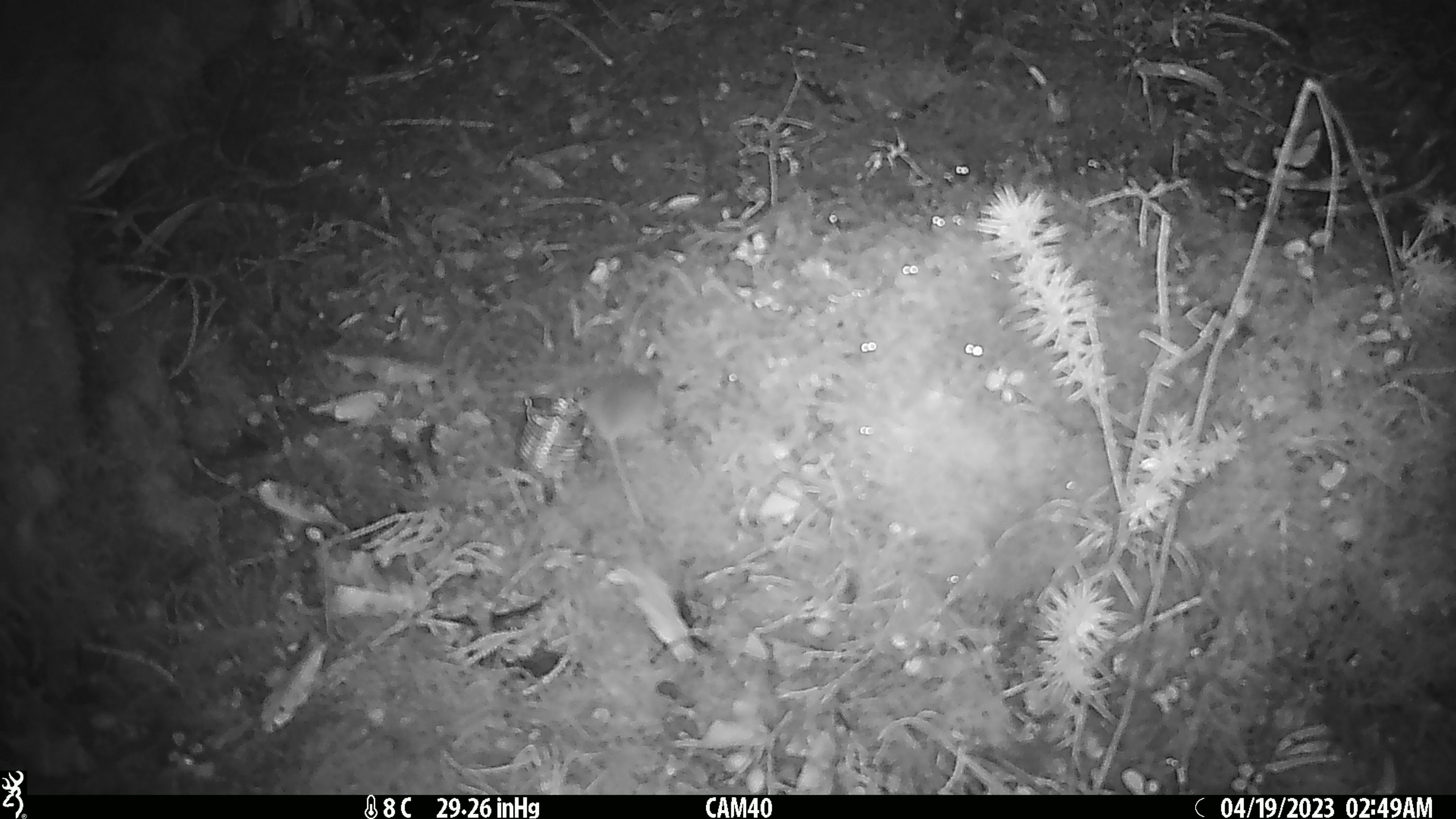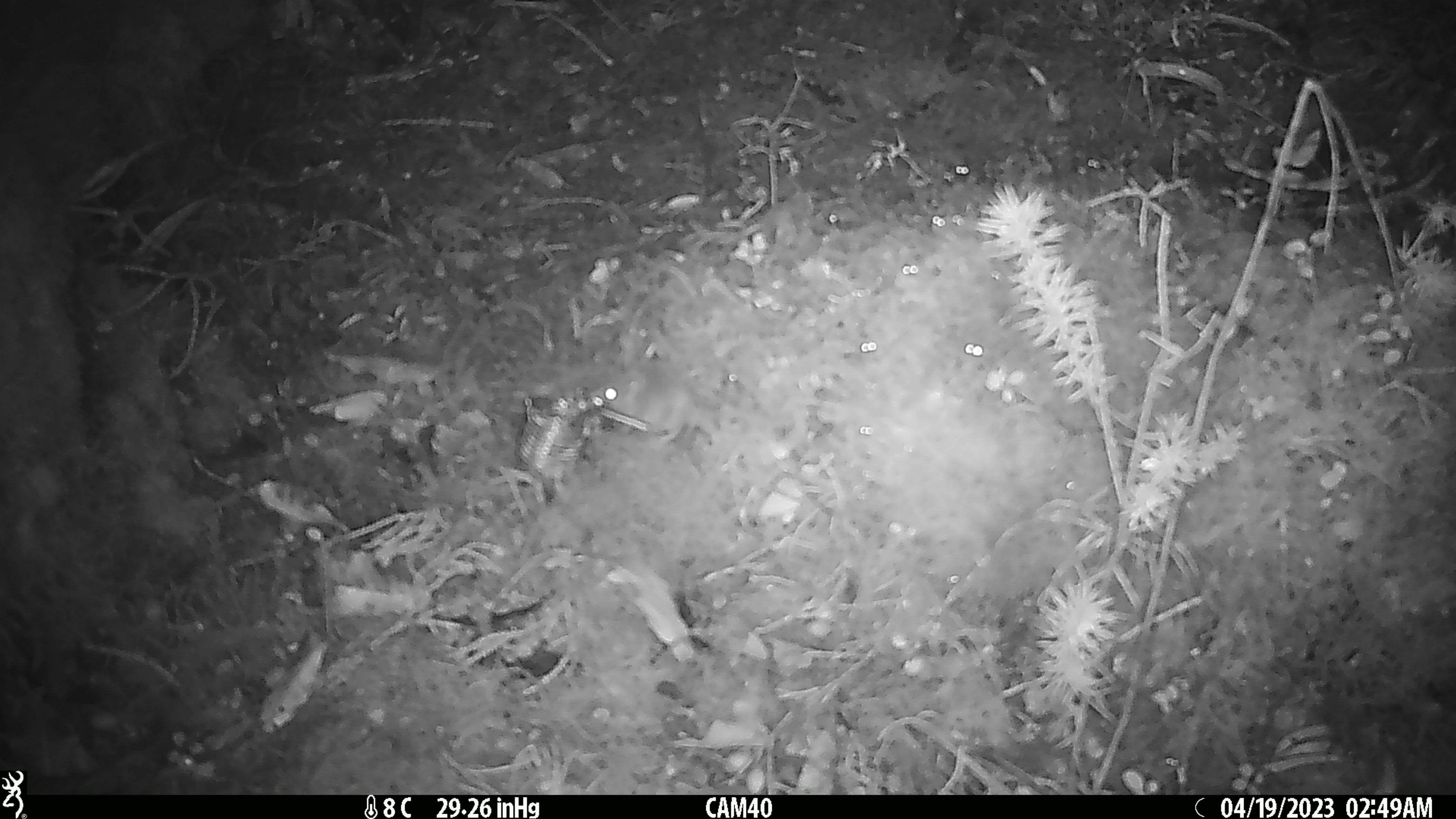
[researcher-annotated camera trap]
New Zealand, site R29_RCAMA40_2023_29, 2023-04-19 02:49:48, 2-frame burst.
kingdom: Animalia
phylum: Chordata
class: Mammalia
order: Rodentia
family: Muridae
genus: Mus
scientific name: Mus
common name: mouse